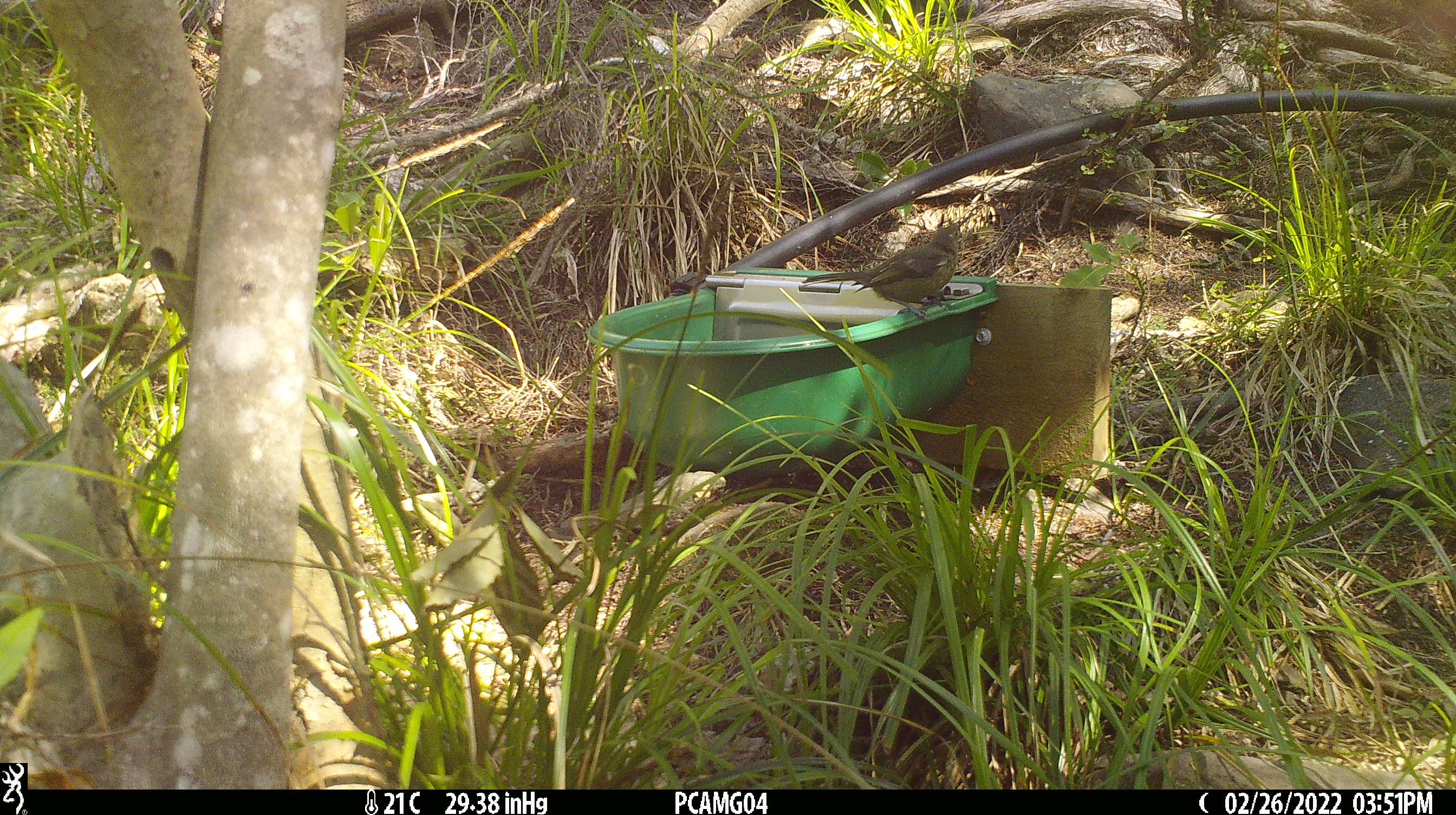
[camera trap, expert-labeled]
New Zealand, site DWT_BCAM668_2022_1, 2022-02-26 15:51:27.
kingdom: Animalia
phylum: Chordata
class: Aves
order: Passeriformes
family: Meliphagidae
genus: Anthornis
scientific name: Anthornis melanura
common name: new zealand bellbird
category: bellbird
Bellbird (new zealand bellbird) (Anthornis melanura).